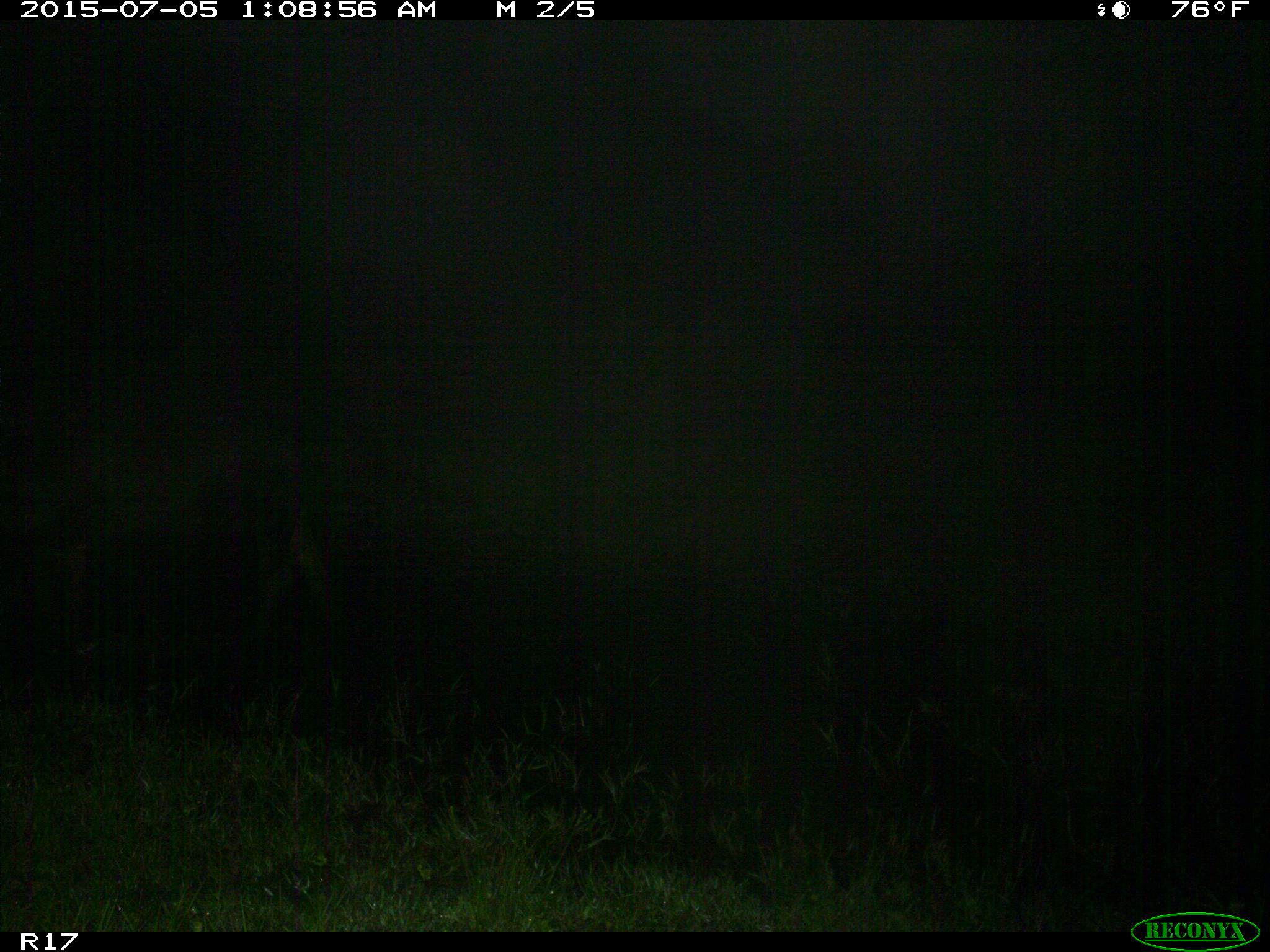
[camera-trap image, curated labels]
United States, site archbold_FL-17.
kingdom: Animalia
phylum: Chordata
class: Mammalia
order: Artiodactyla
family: Bovidae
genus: Bos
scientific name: Bos taurus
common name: domestic cow